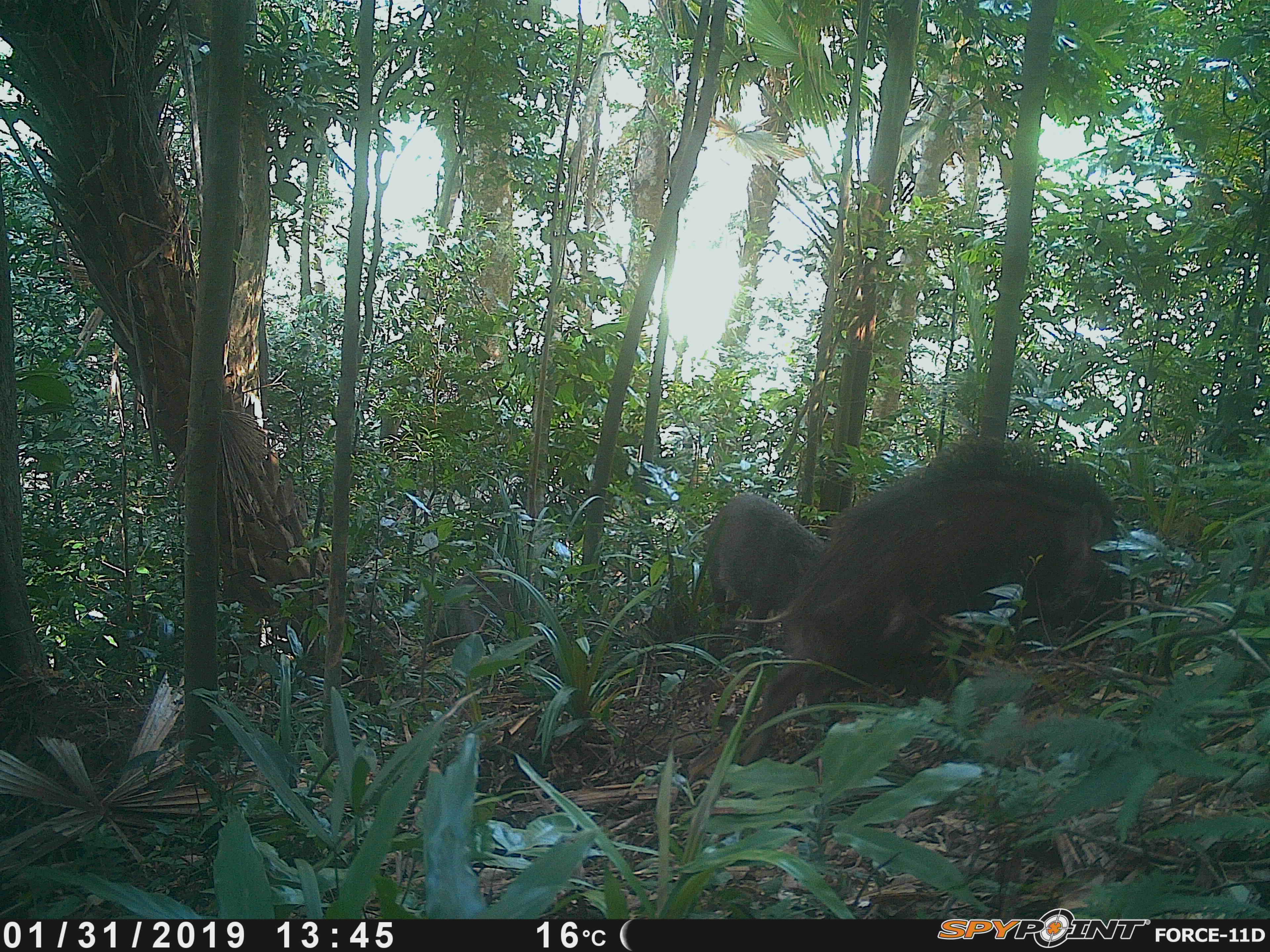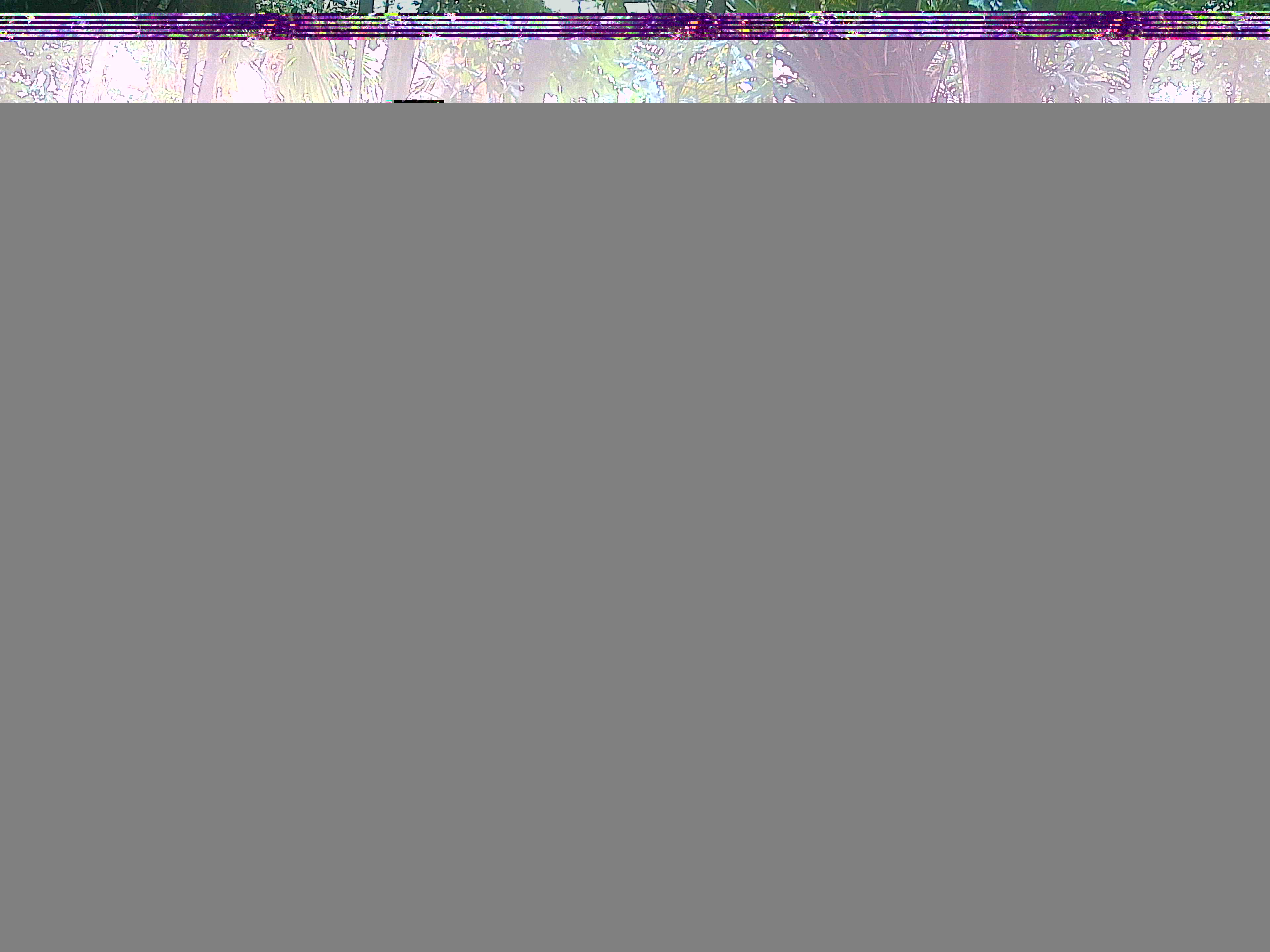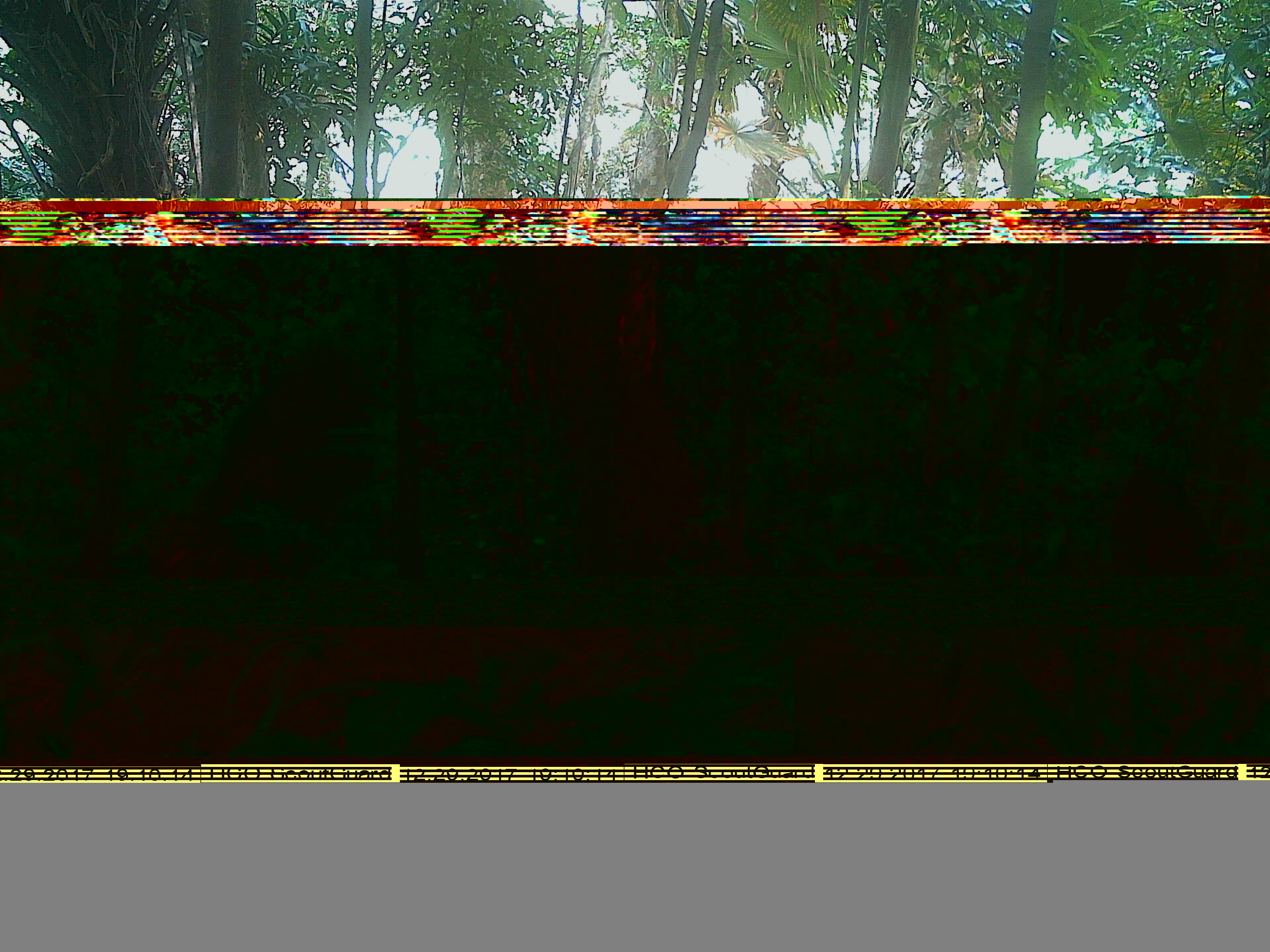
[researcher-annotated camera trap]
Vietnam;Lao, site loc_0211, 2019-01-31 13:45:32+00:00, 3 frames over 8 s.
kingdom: Animalia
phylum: Chordata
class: Mammalia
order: Artiodactyla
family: Suidae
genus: Sus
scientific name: Sus scrofa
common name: eurasian wild pig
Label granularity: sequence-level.